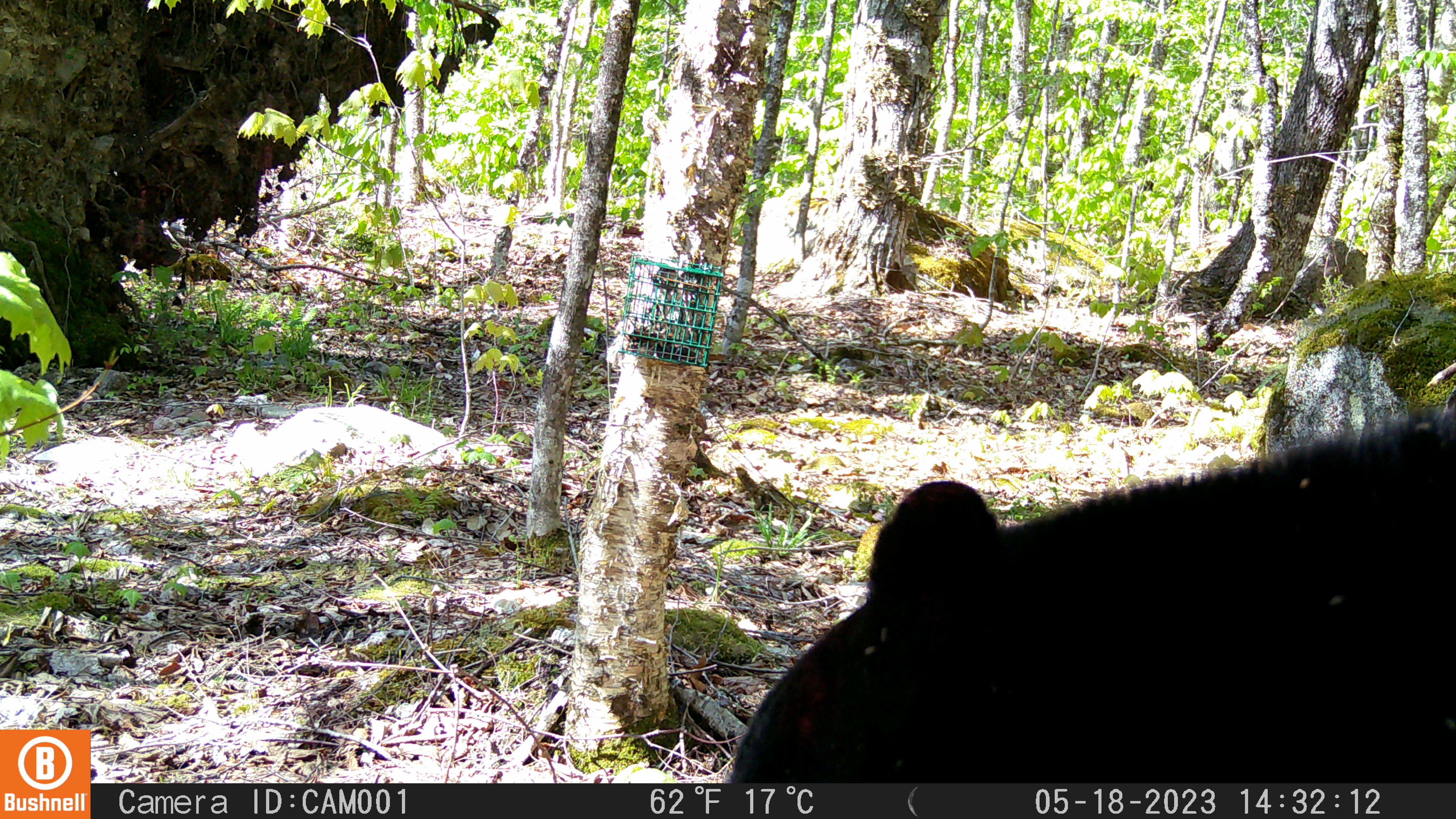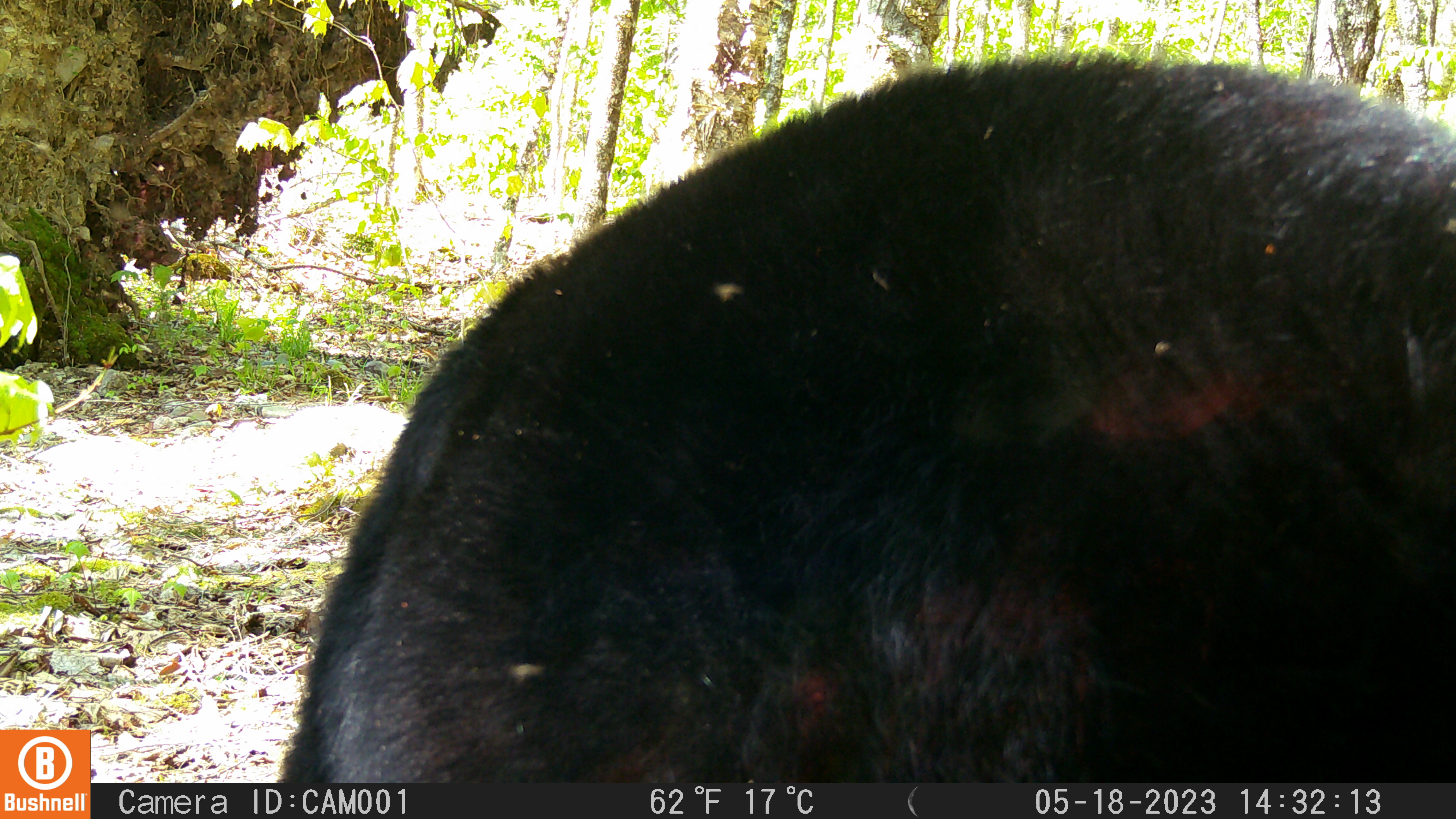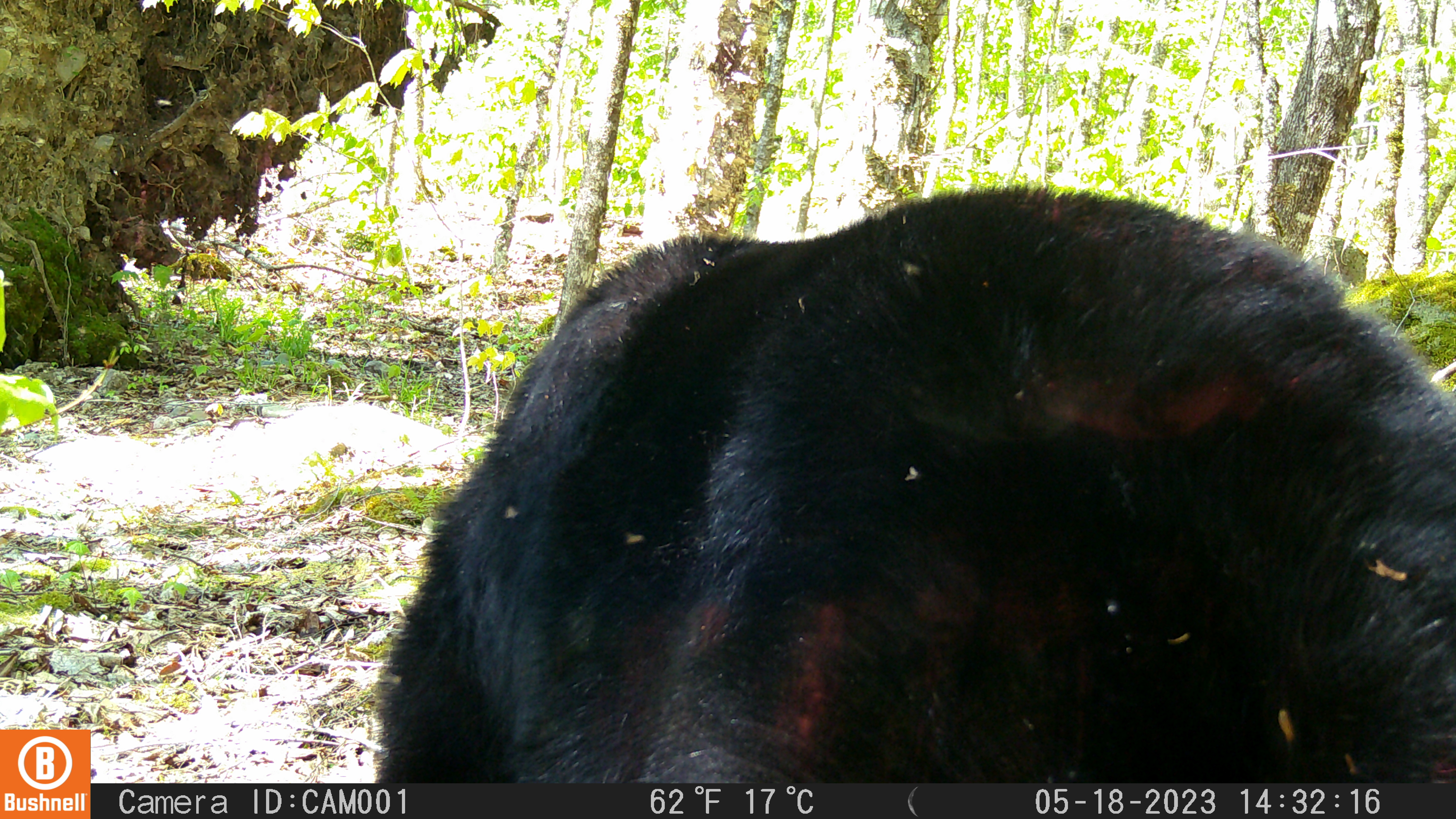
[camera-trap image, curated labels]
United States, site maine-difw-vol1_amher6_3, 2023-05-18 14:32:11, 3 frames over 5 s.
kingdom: Animalia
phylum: Chordata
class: Mammalia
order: Carnivora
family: Ursidae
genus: Ursus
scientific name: Ursus americanus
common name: black bear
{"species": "black bear (Ursus americanus)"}